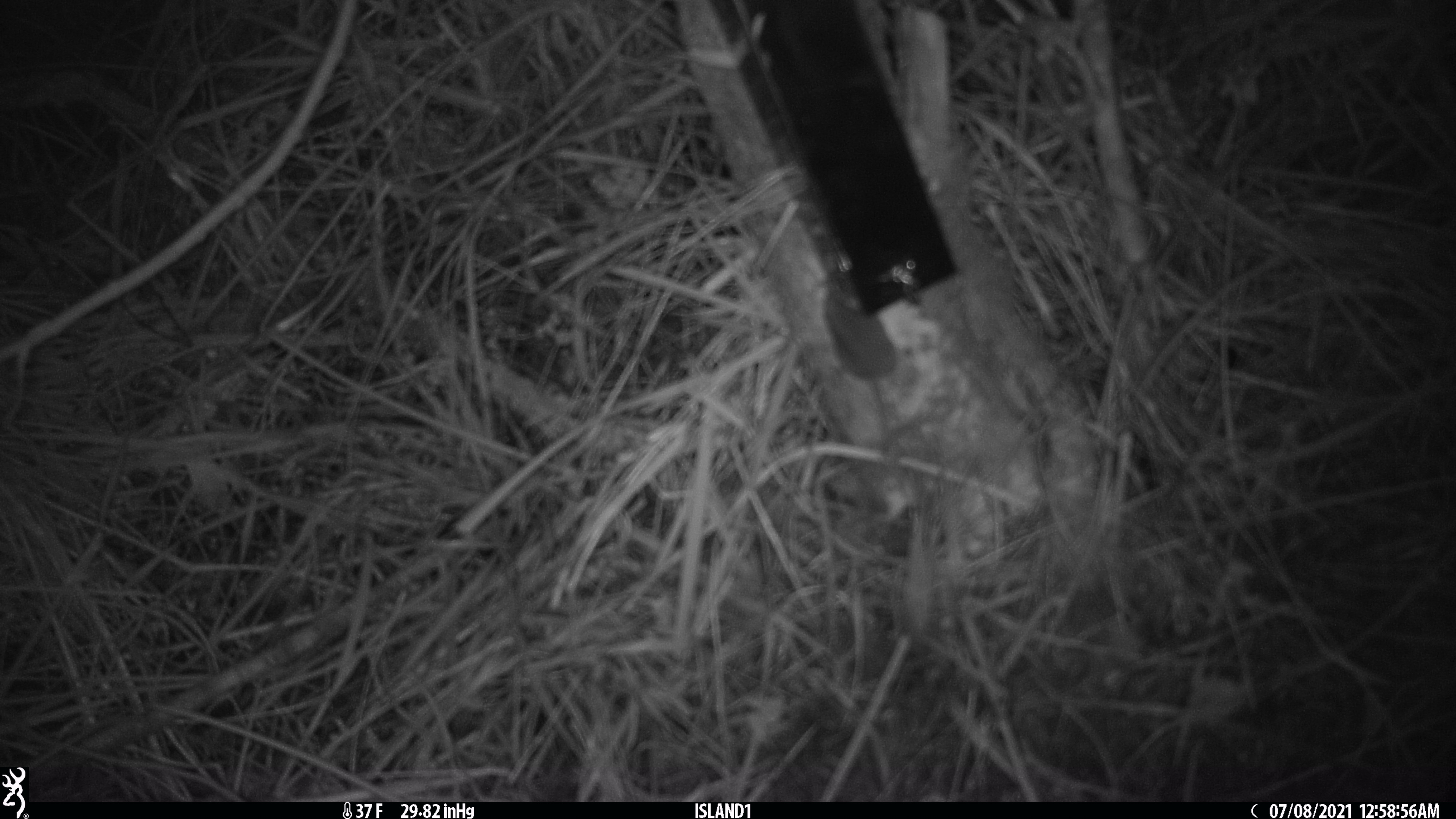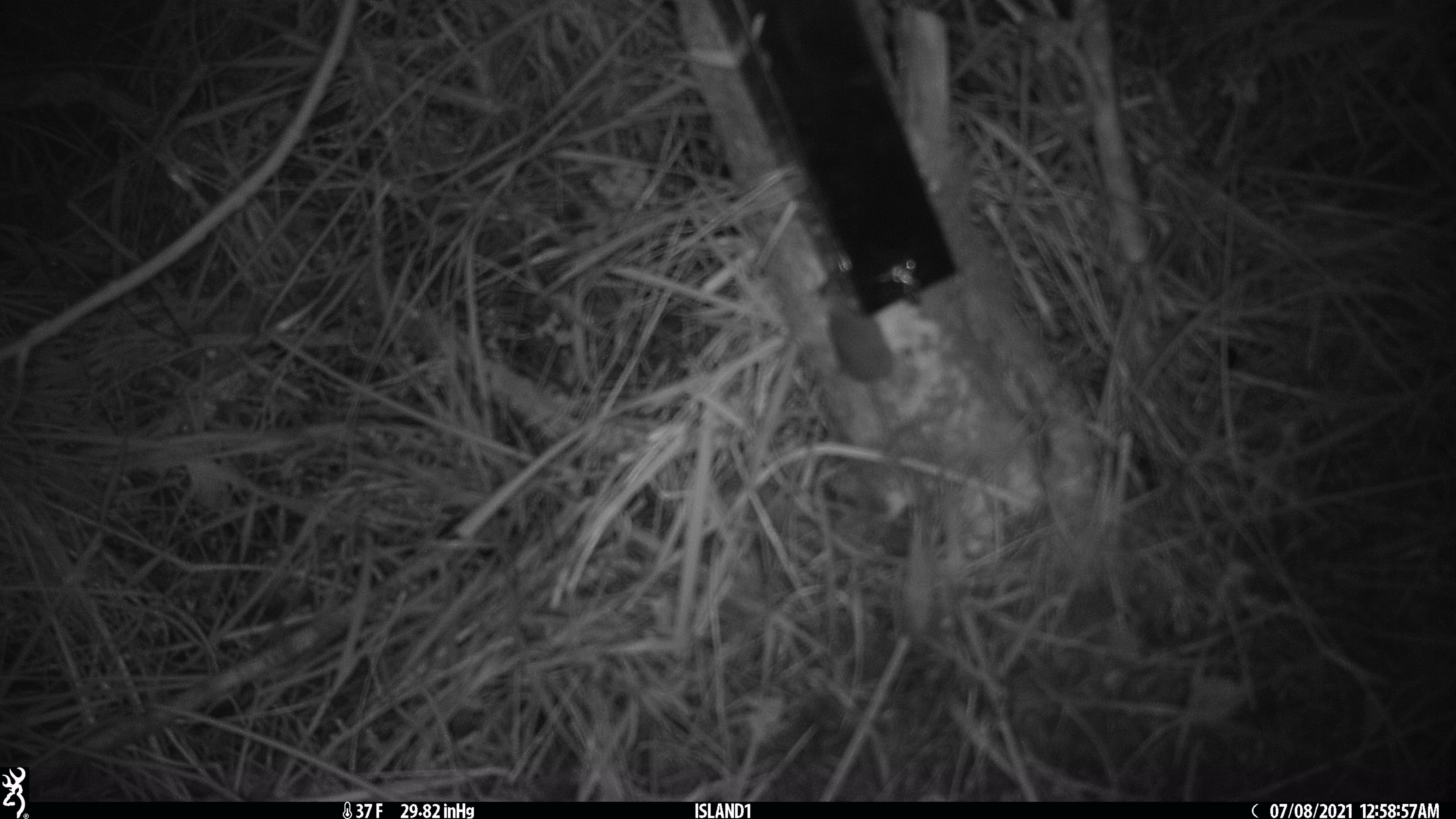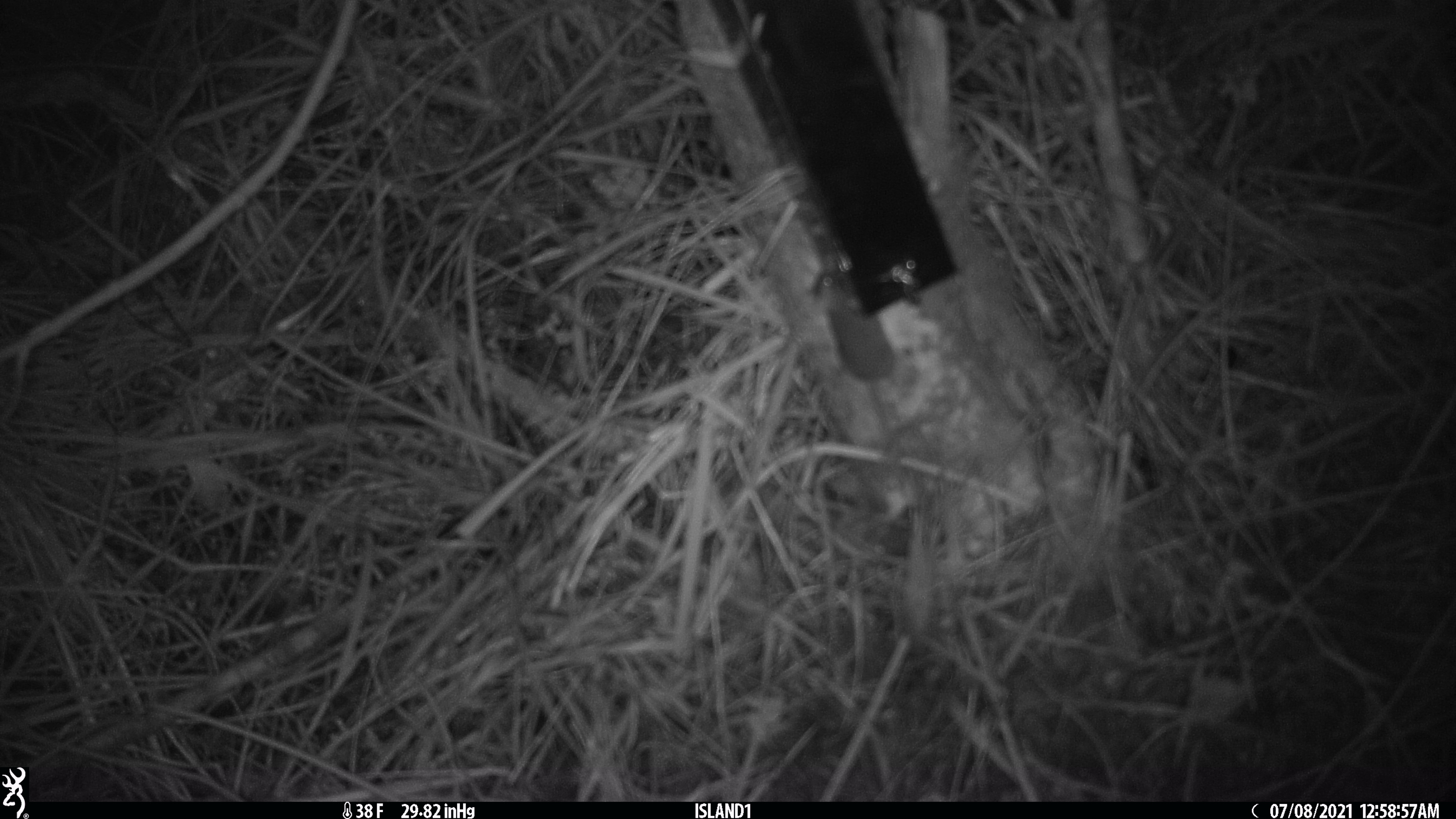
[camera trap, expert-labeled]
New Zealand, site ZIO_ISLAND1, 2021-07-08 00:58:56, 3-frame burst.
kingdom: Animalia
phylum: Chordata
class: Mammalia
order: Rodentia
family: Muridae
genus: Mus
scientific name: Mus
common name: mouse